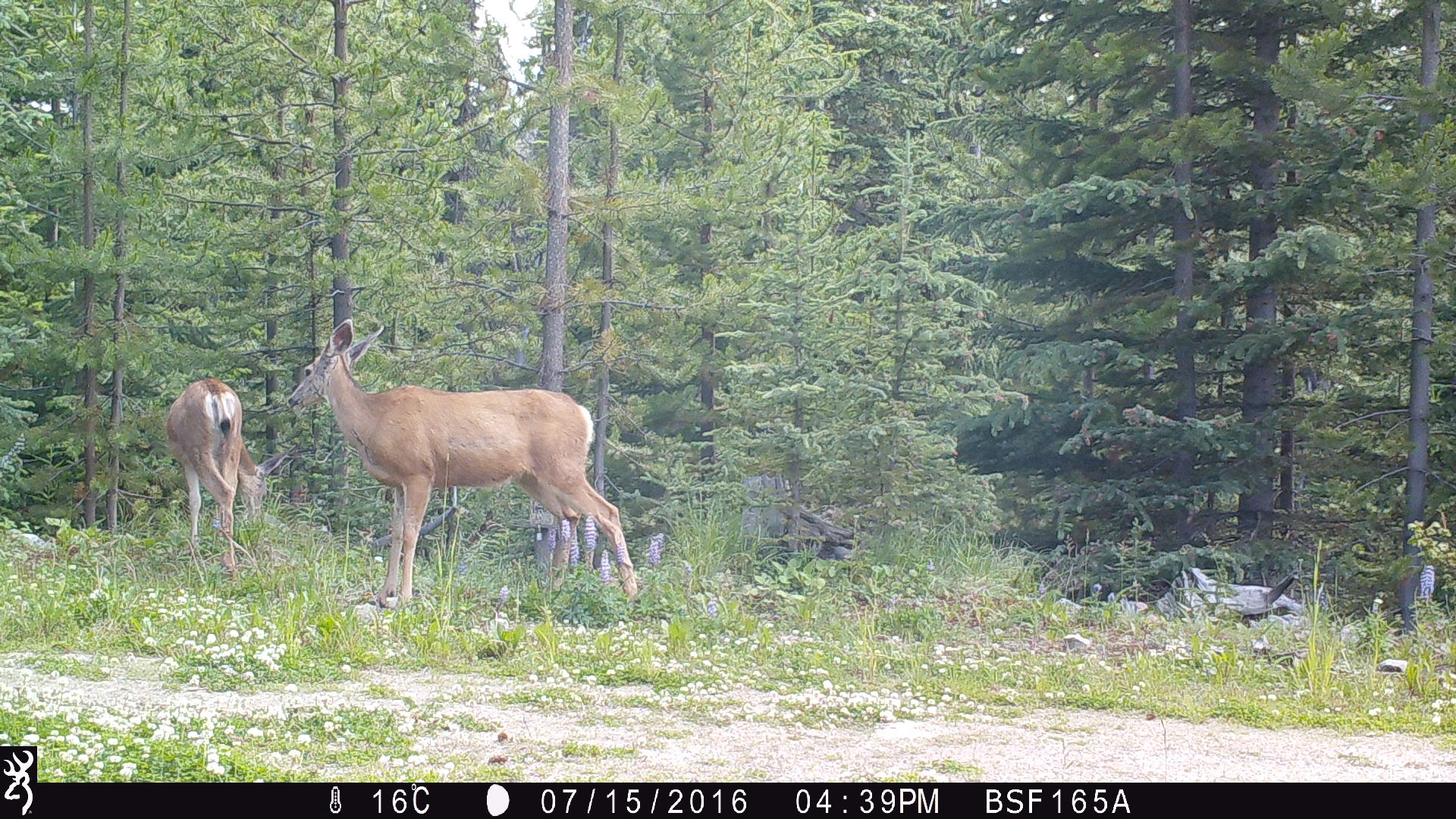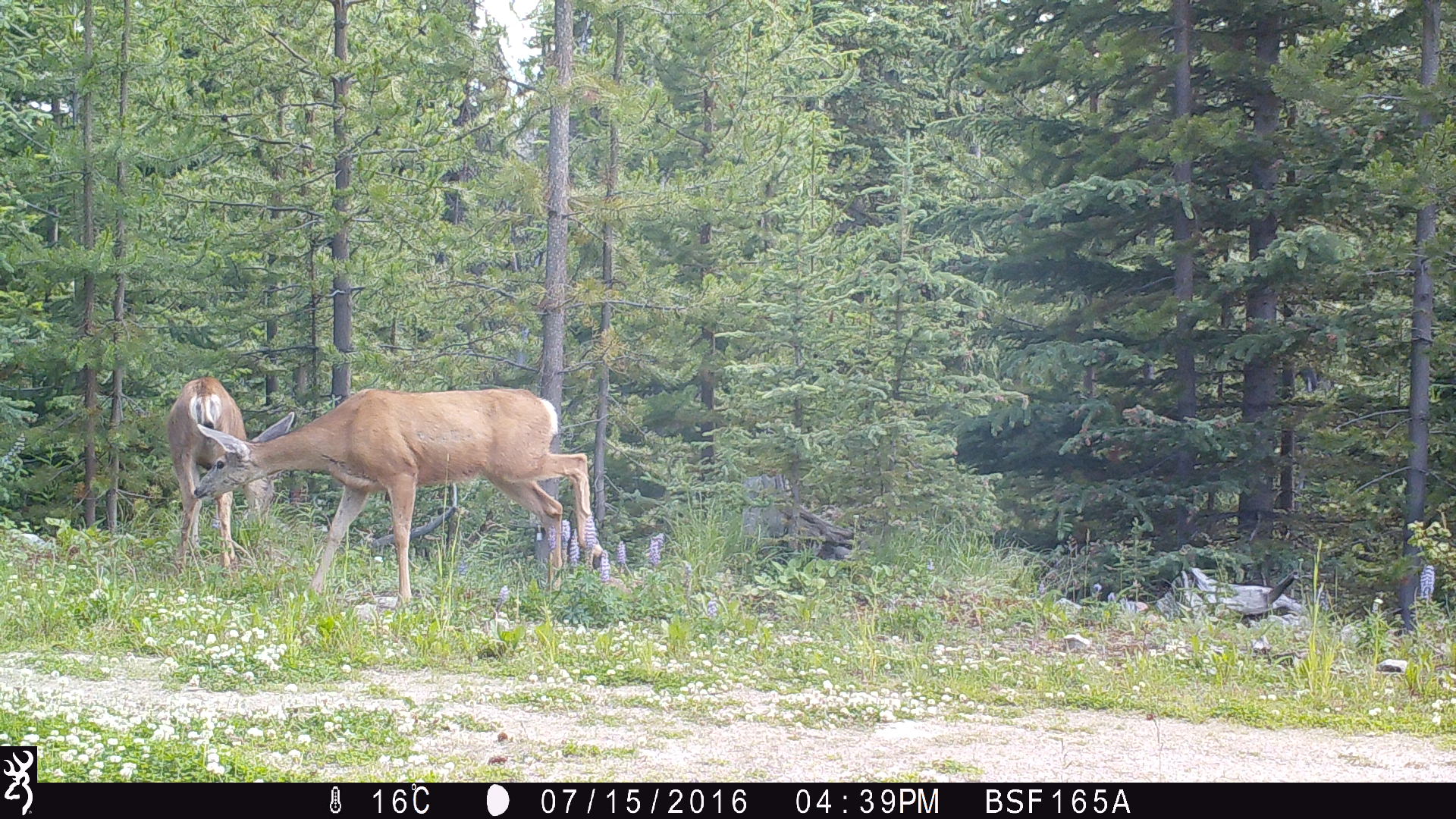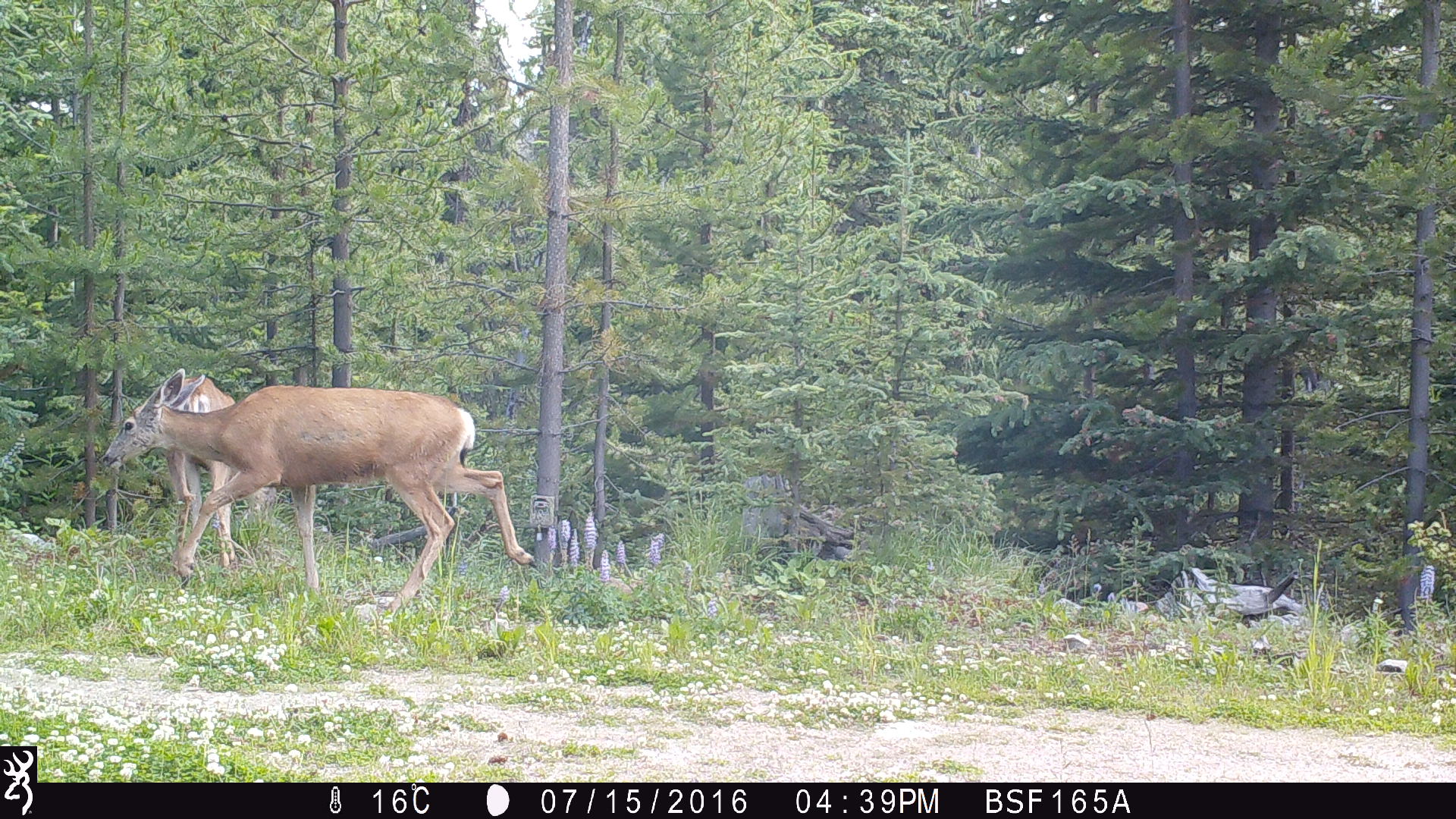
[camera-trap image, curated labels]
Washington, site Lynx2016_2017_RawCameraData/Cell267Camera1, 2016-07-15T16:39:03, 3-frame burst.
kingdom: Animalia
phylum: Chordata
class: Mammalia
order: Artiodactyla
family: Cervidae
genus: Odocoileus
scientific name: Odocoileus hemionus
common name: mule deer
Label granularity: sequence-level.